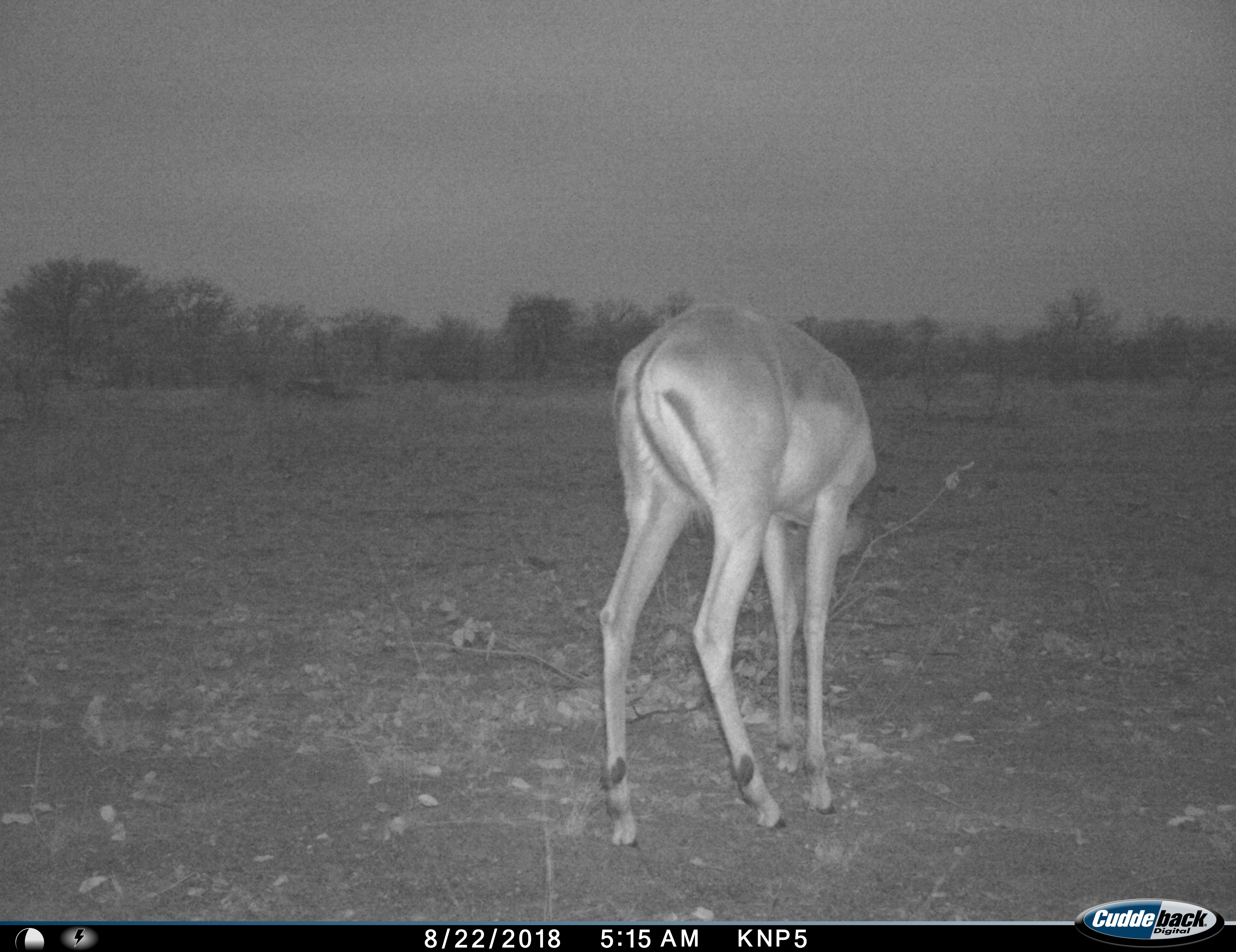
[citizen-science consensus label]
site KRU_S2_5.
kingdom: Animalia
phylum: Chordata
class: Mammalia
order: Artiodactyla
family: Bovidae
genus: Aepyceros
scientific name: Aepyceros melampus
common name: impala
Impala (Aepyceros melampus), count 1. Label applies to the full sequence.